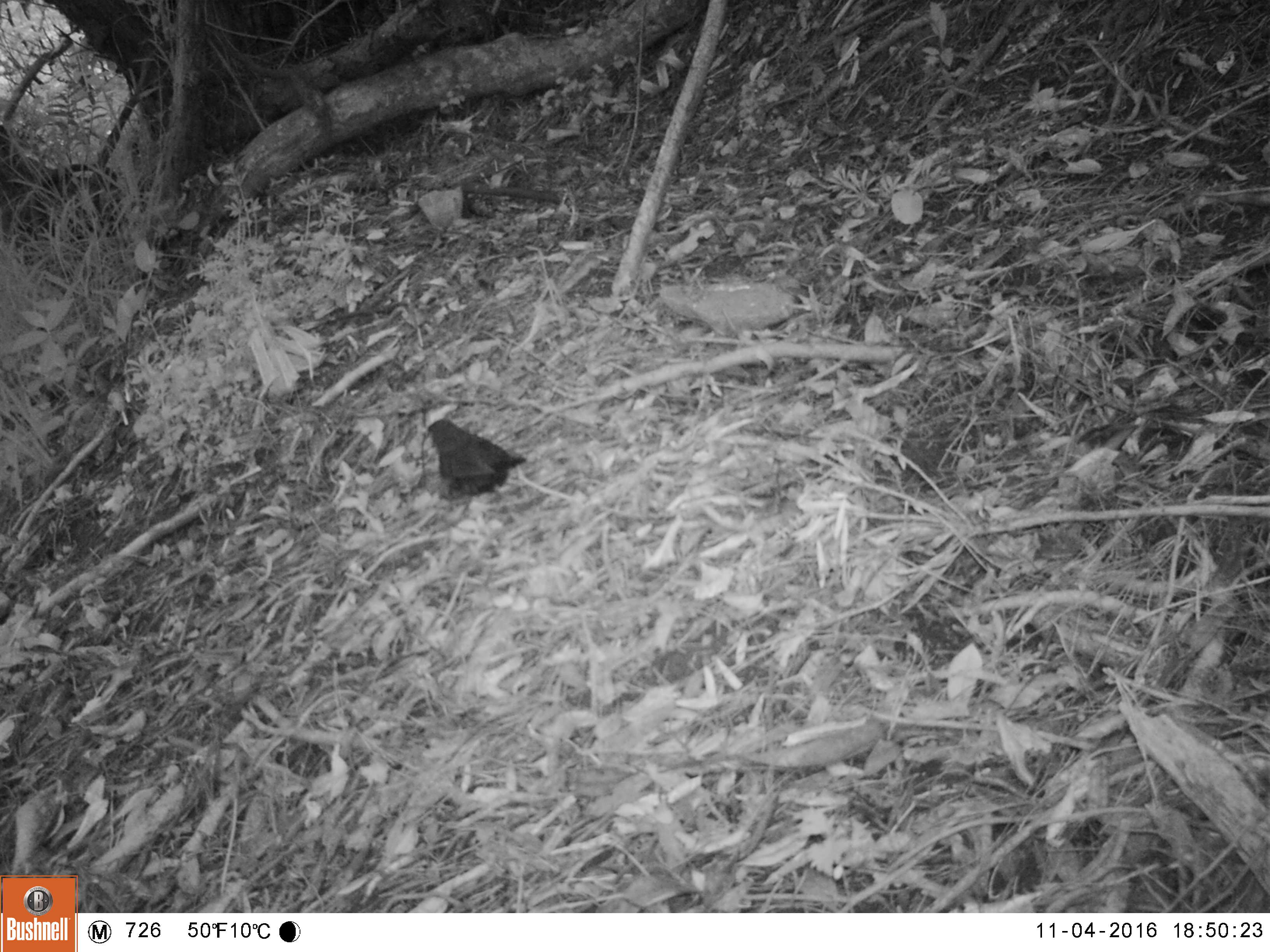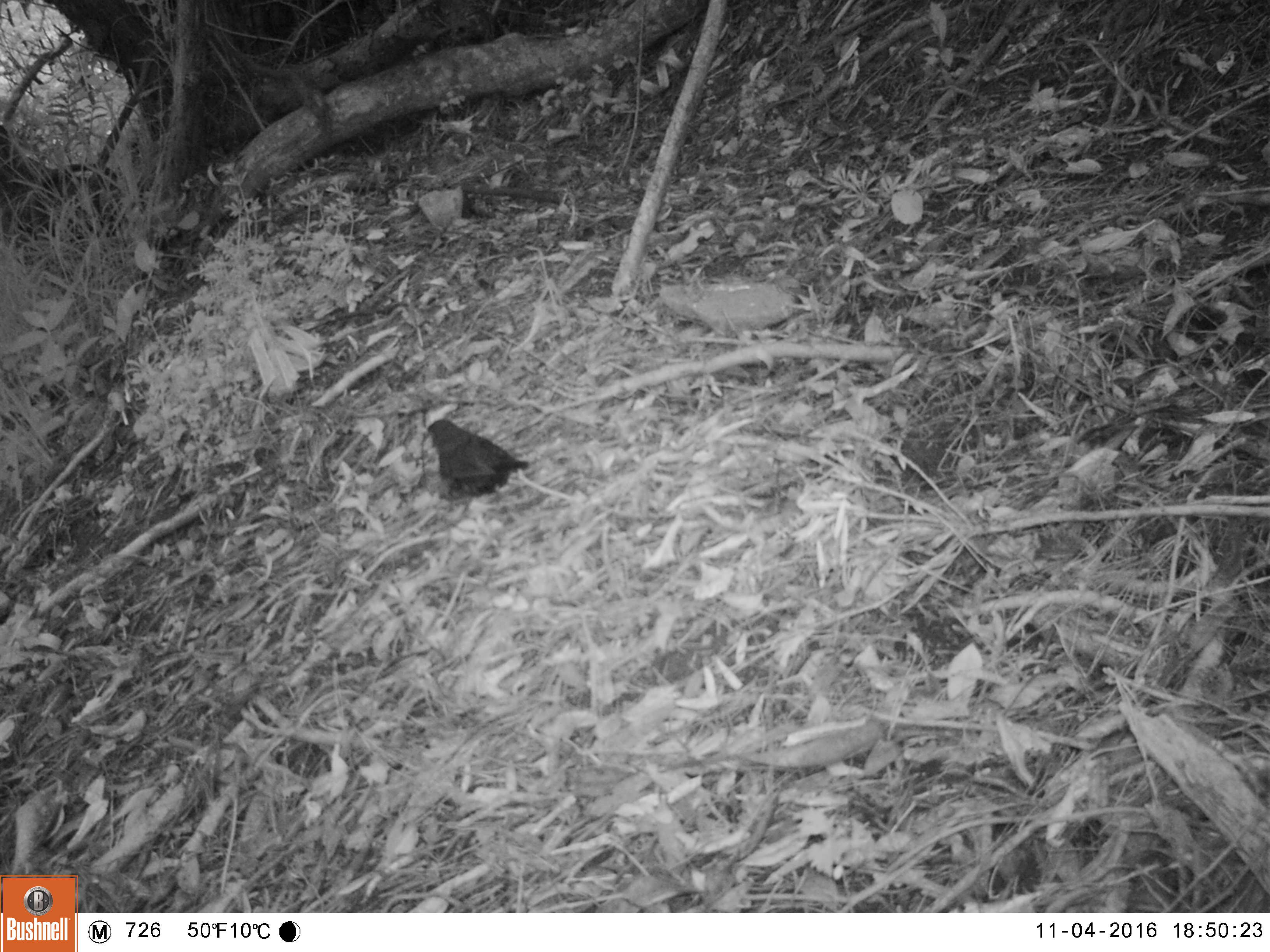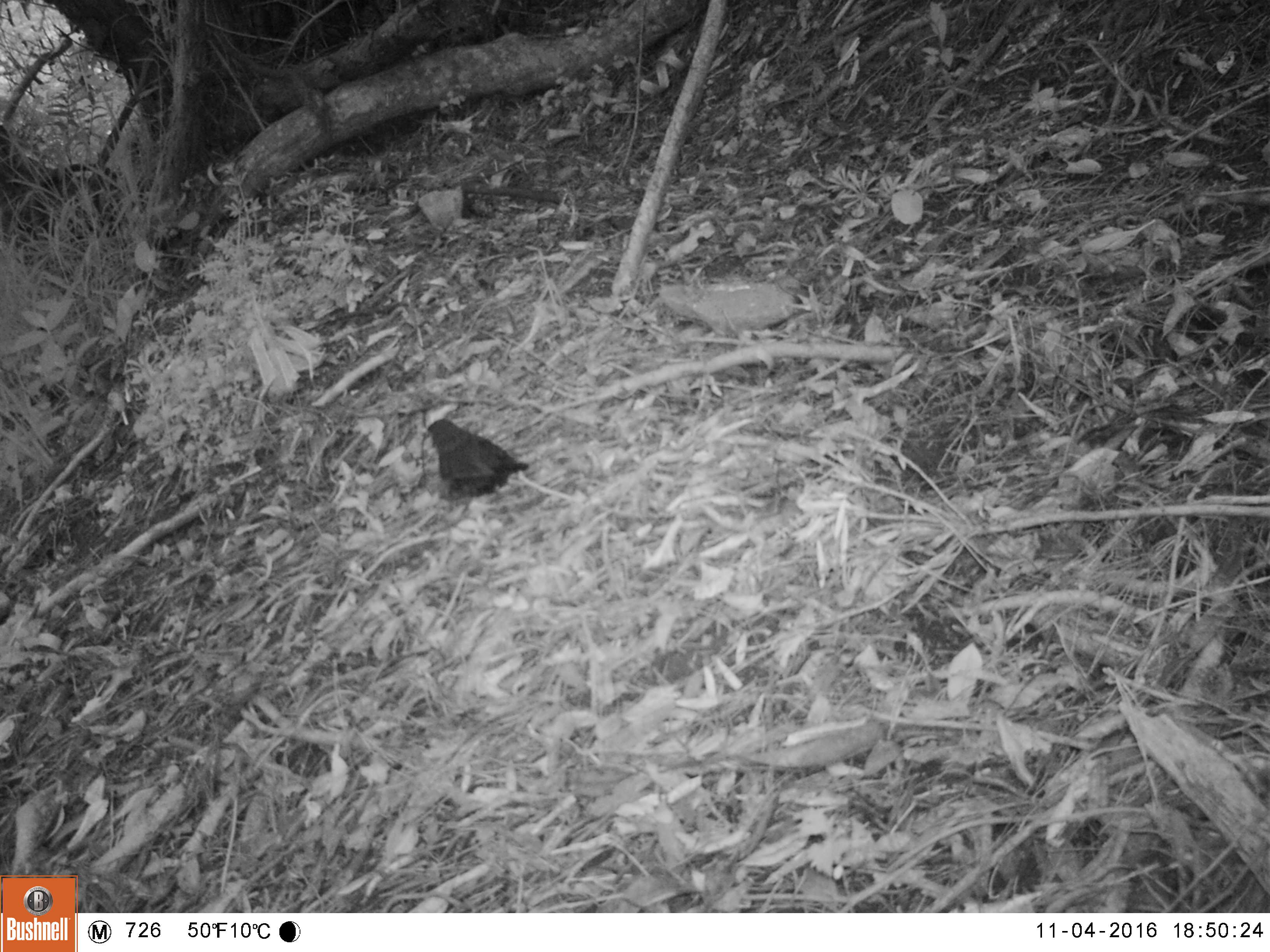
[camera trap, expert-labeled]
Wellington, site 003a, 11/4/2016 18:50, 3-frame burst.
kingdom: Animalia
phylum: Chordata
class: Aves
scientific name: Aves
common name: bird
Bird (Aves).